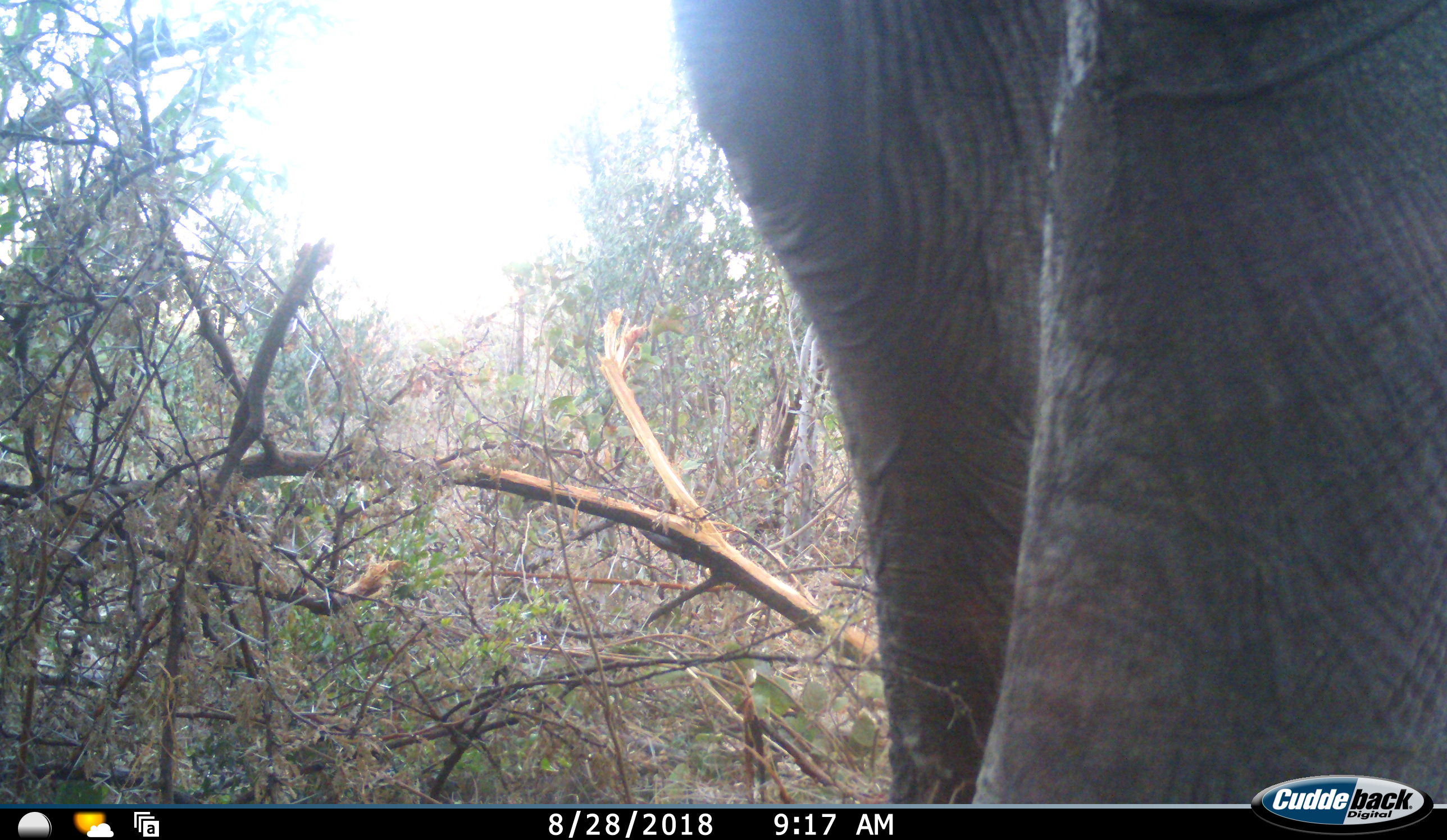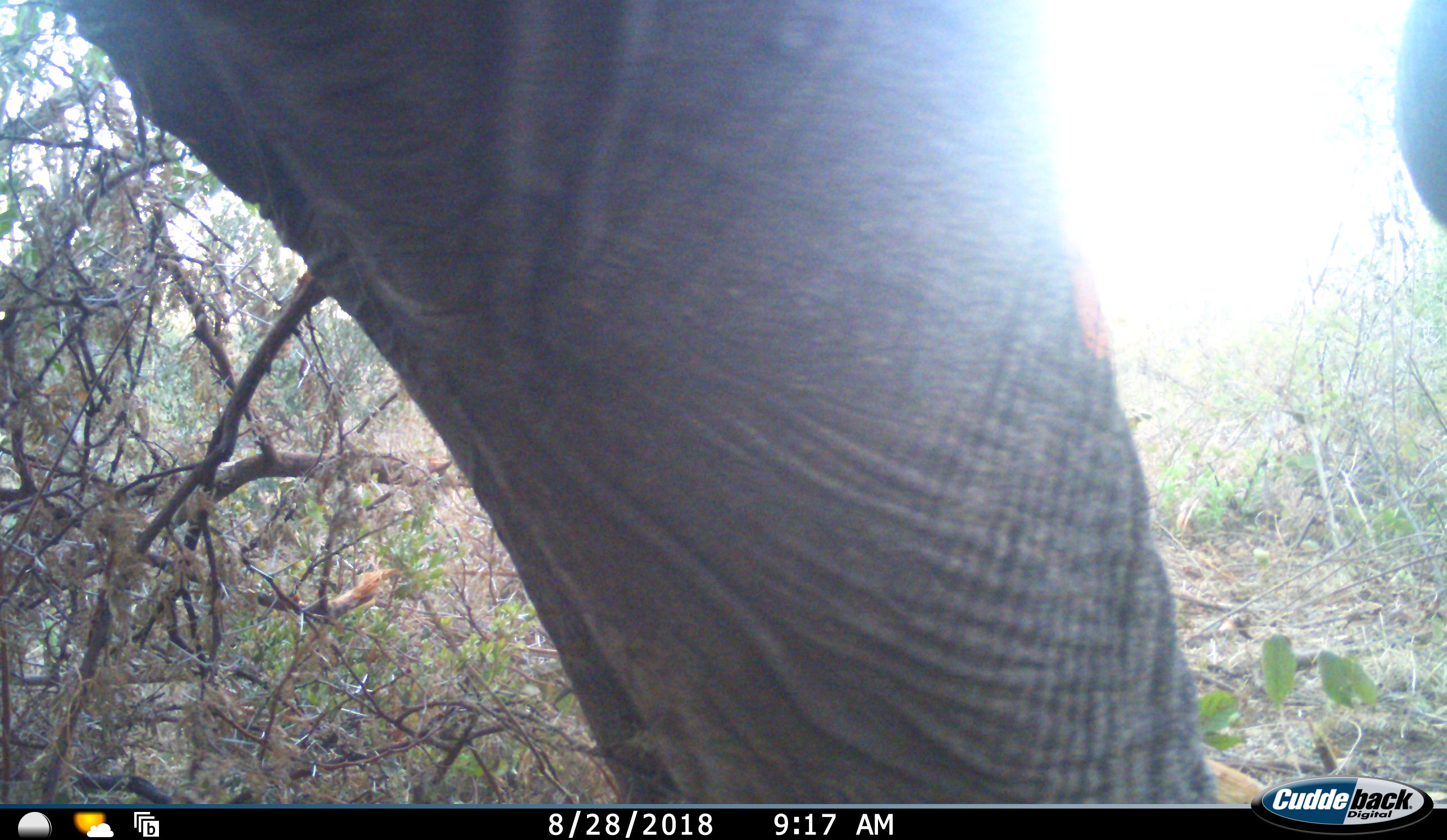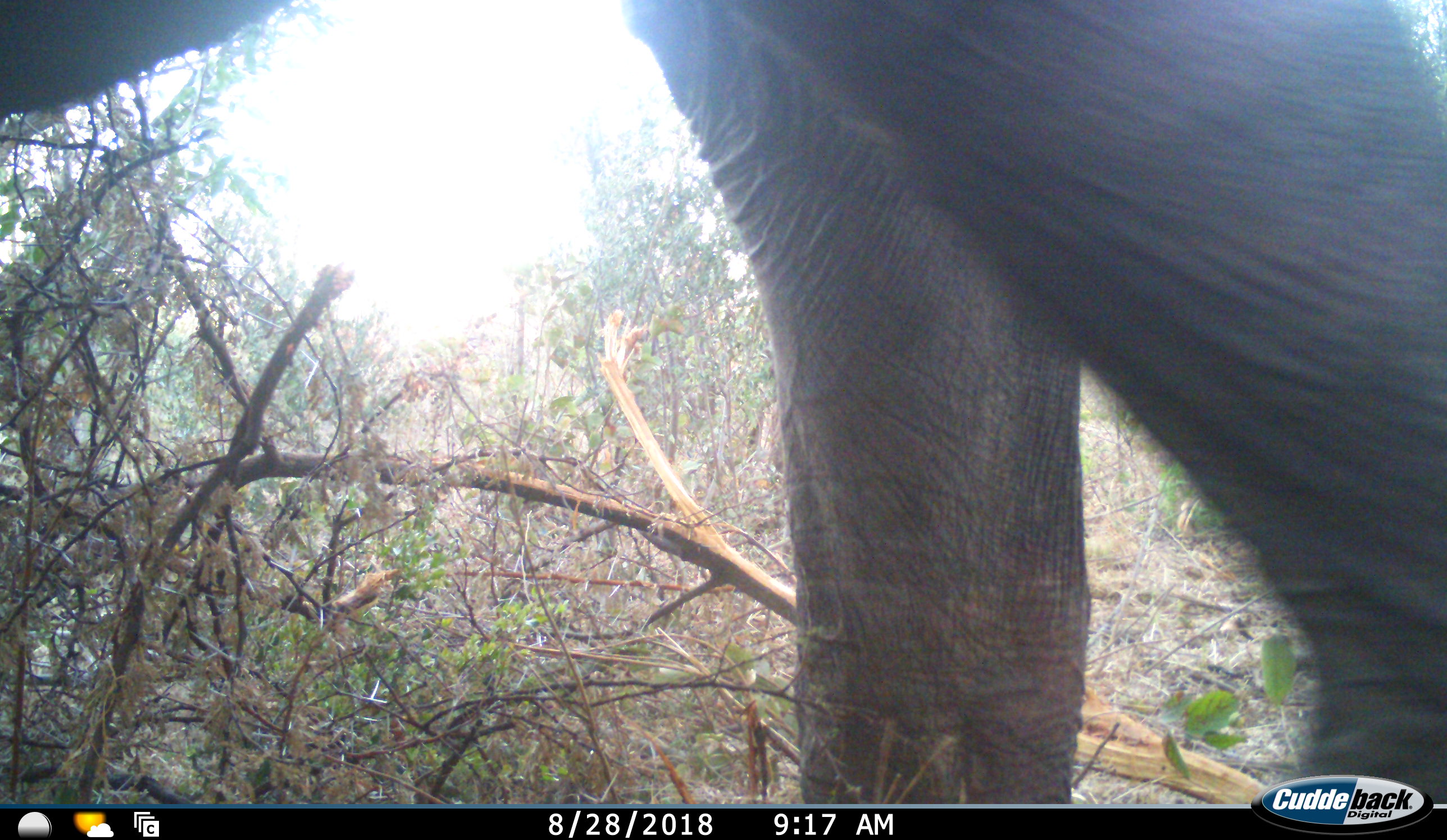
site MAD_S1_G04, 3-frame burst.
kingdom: Animalia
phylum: Chordata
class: Mammalia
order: Proboscidea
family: Elephantidae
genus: Loxodonta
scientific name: Loxodonta africana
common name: african bush elephant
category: elephant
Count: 1.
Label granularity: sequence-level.